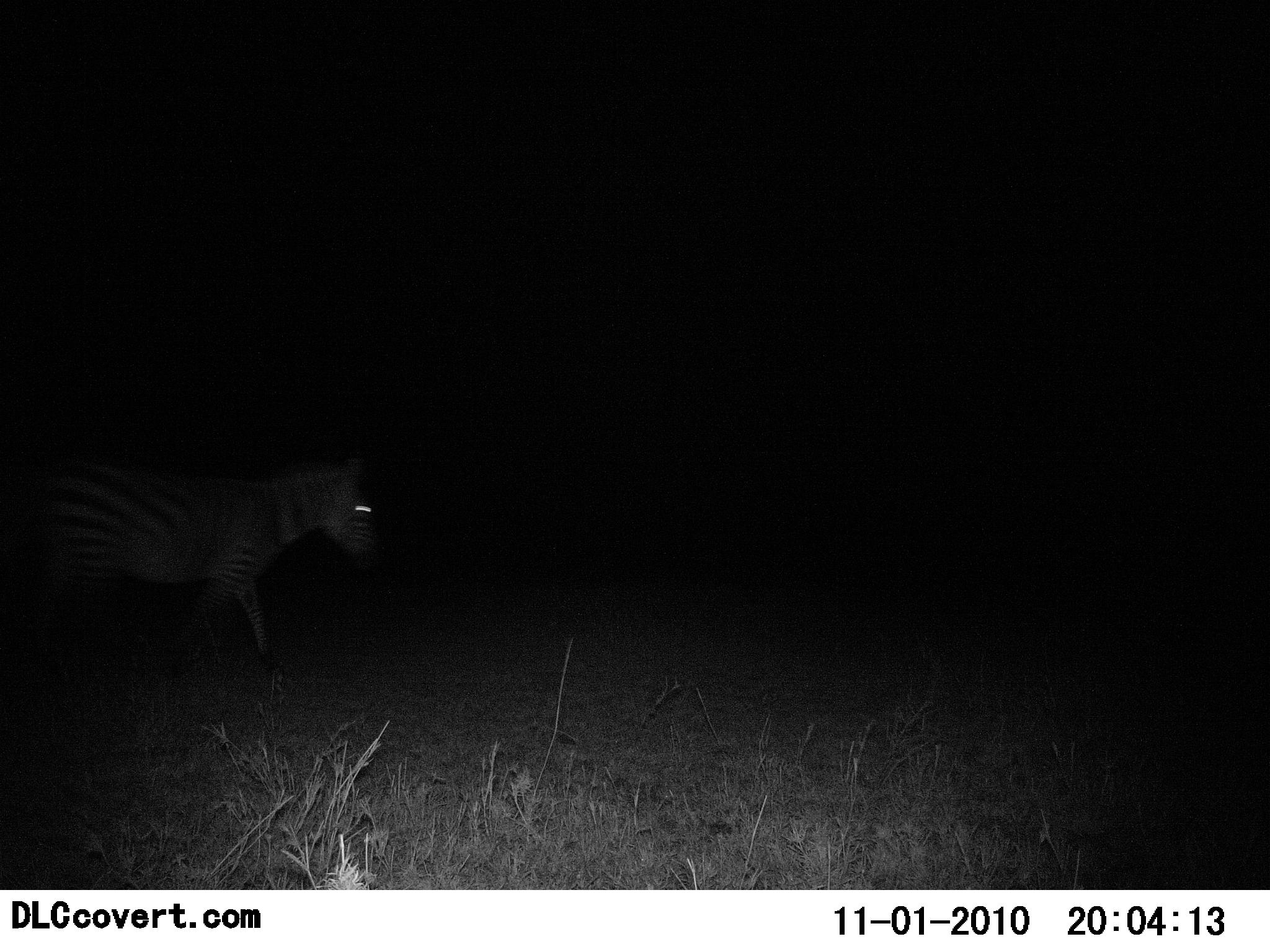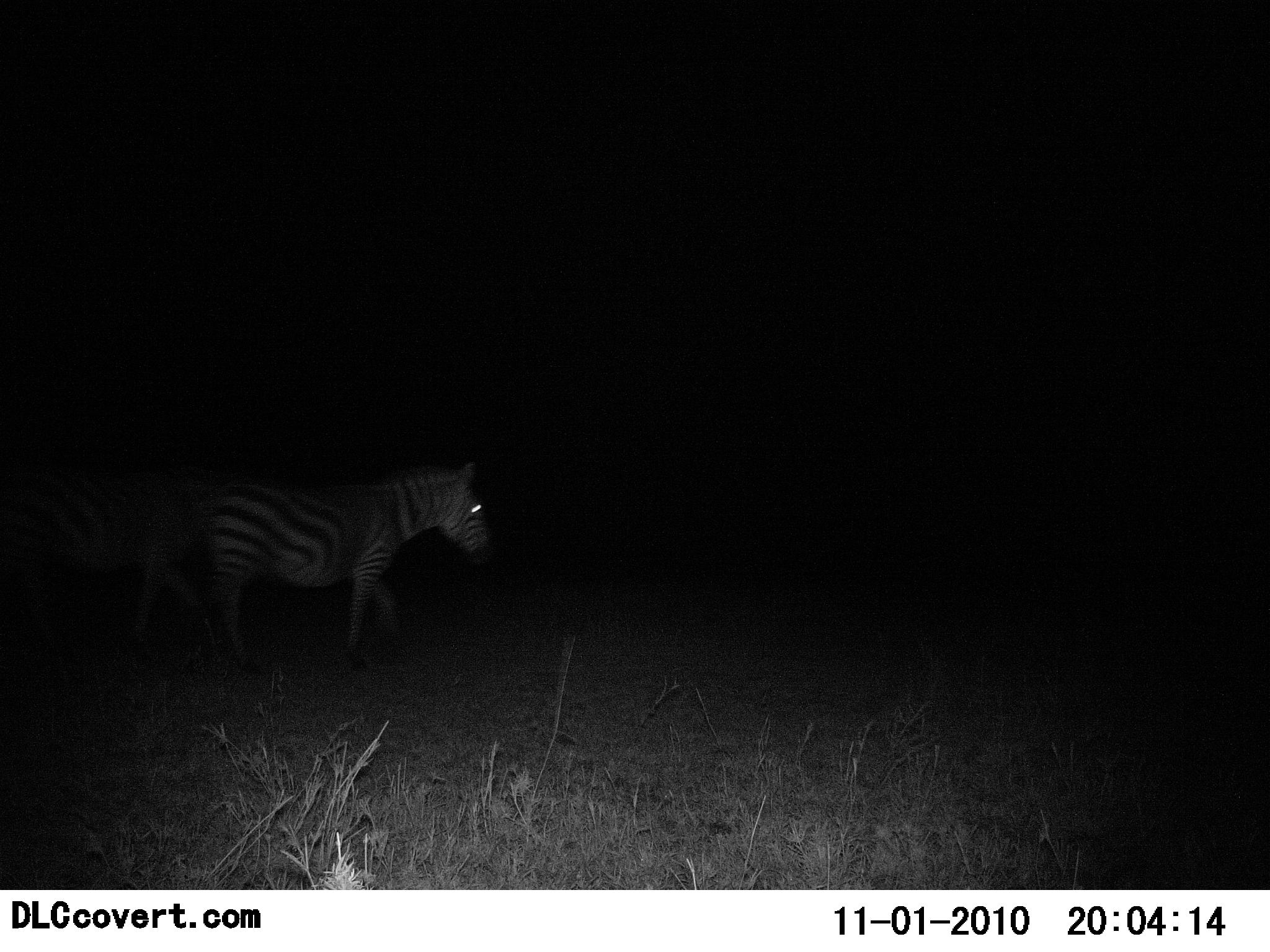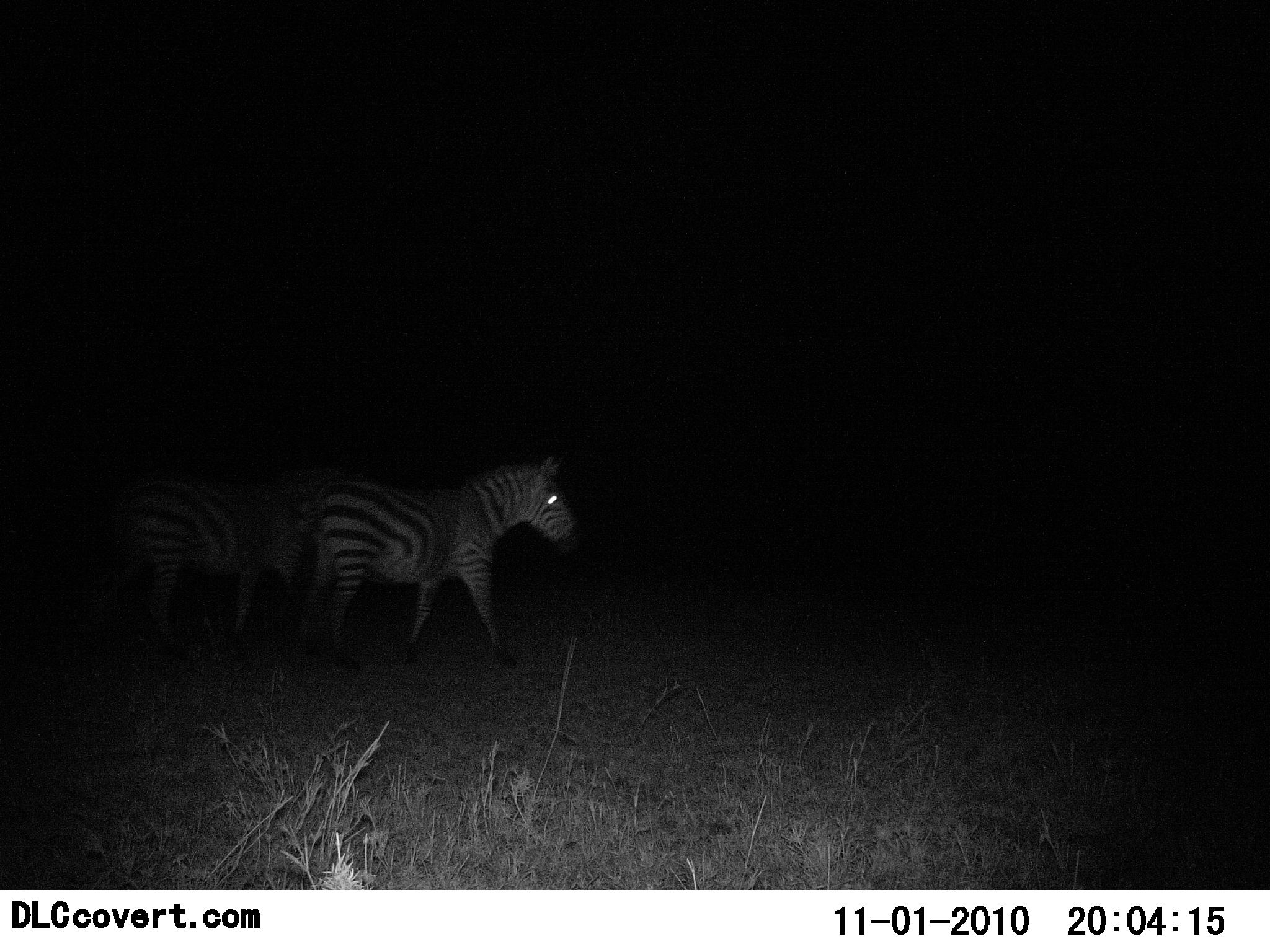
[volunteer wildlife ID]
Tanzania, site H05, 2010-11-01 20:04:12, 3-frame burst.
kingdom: Animalia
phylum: Chordata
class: Mammalia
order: Perissodactyla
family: Equidae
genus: Equus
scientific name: Equus quagga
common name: plains zebra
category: zebra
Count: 2.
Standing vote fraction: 8%.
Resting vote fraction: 0%.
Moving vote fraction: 100%.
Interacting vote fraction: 0%.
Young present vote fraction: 0%.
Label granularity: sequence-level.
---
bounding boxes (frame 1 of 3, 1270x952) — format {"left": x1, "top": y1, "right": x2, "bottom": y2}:
animal: {"left": 3, "top": 448, "right": 393, "bottom": 681}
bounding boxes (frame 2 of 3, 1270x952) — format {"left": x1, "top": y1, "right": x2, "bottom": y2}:
animal: {"left": 193, "top": 461, "right": 497, "bottom": 677}; {"left": 1, "top": 464, "right": 247, "bottom": 668}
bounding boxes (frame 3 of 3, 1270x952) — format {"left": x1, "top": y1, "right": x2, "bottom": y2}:
animal: {"left": 296, "top": 455, "right": 585, "bottom": 673}; {"left": 87, "top": 466, "right": 376, "bottom": 655}